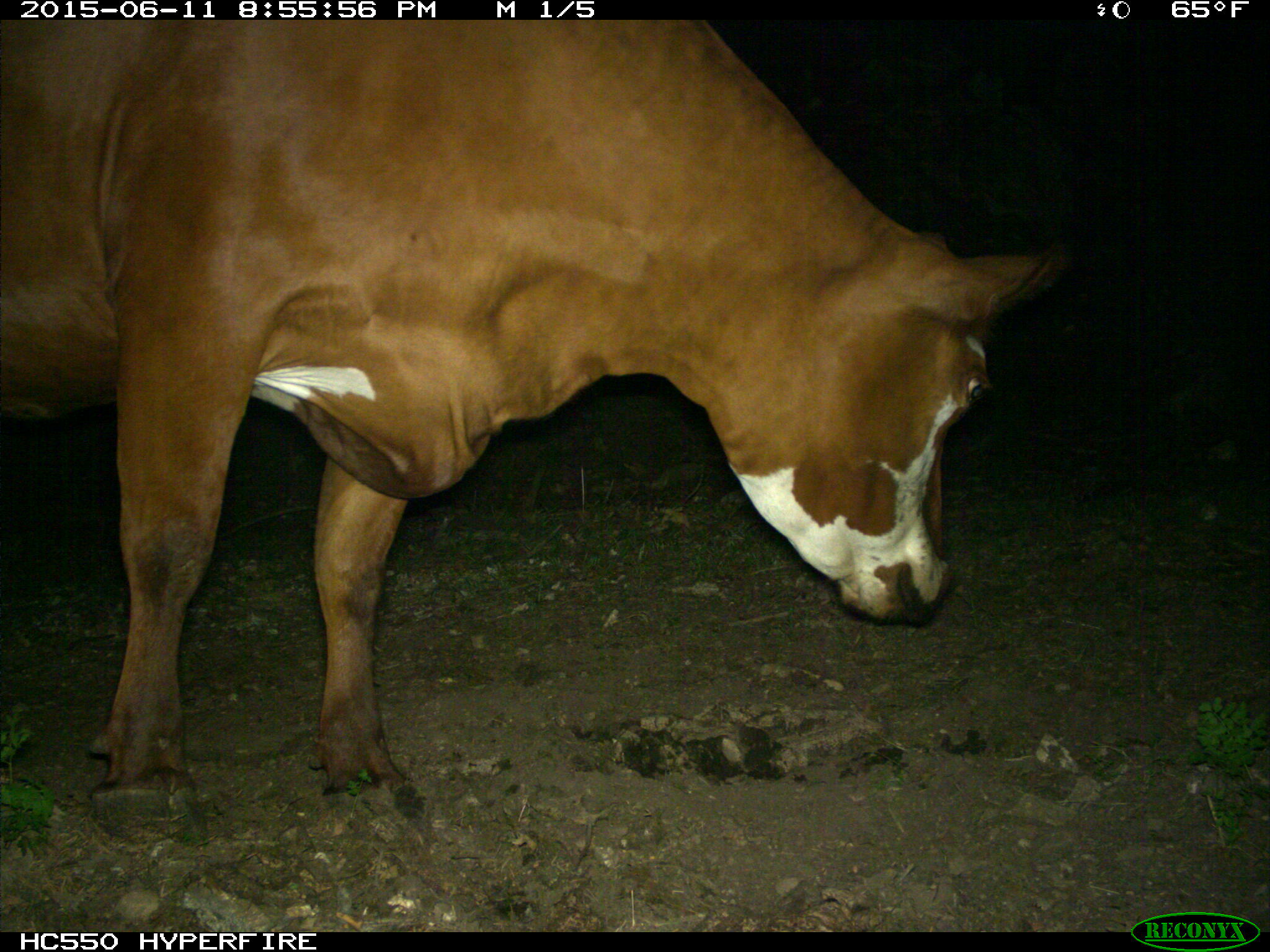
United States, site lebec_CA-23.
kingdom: Animalia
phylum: Chordata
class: Mammalia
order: Artiodactyla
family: Bovidae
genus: Bos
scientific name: Bos taurus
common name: domestic cow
Bos taurus (domestic cow).